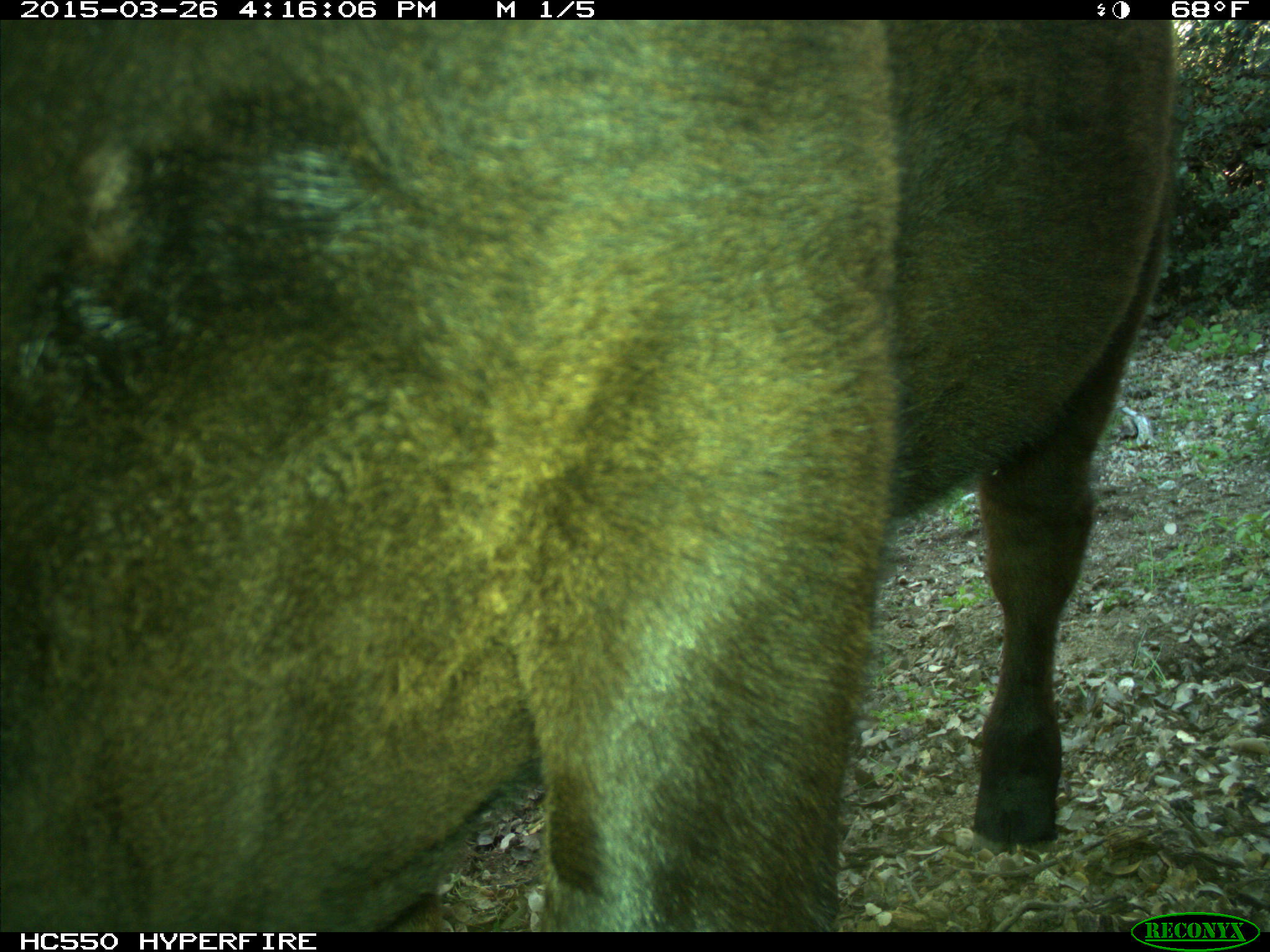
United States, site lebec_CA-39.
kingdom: Animalia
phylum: Chordata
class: Mammalia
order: Artiodactyla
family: Bovidae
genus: Bos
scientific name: Bos taurus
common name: domestic cow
Bos taurus (domestic cow).